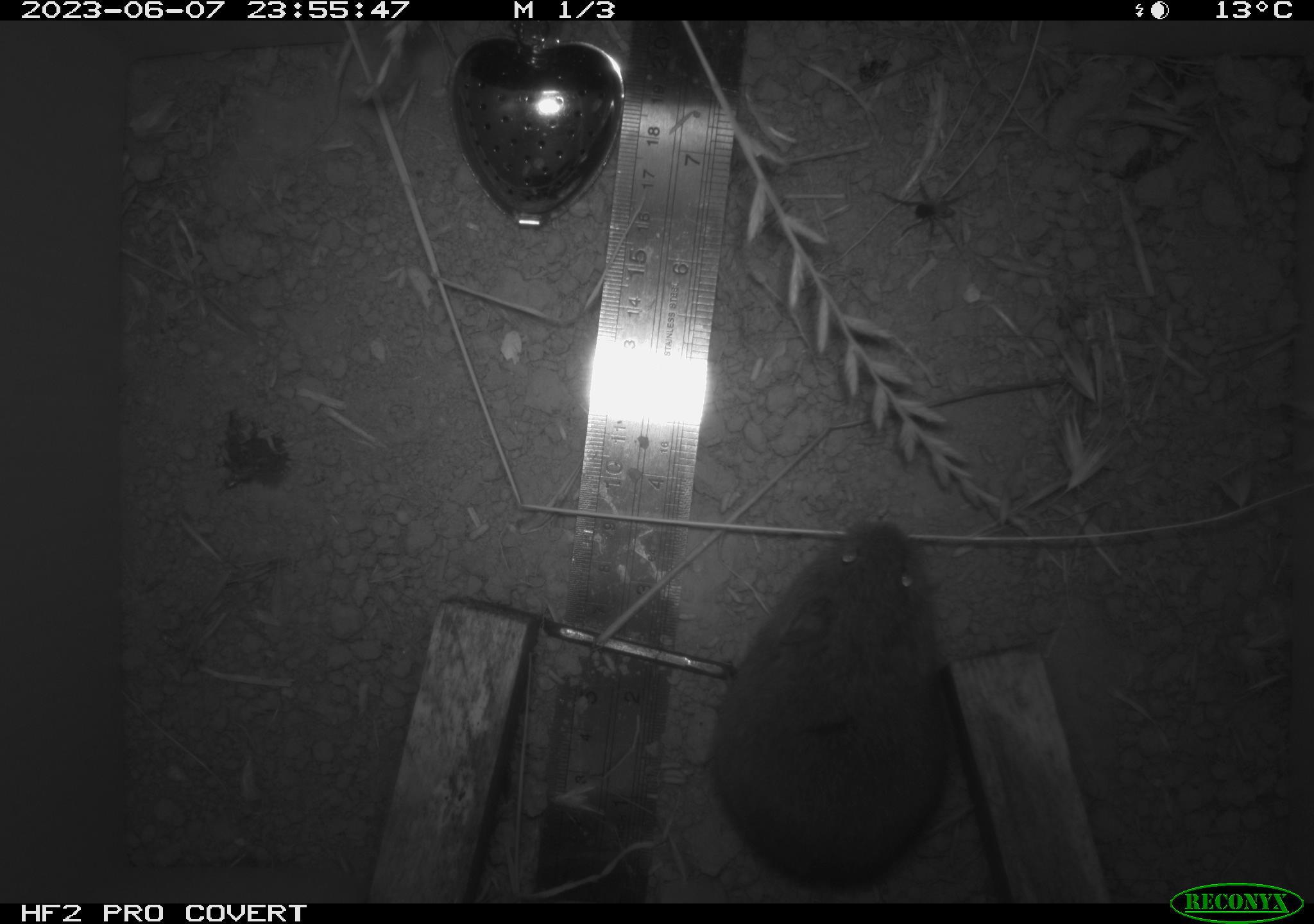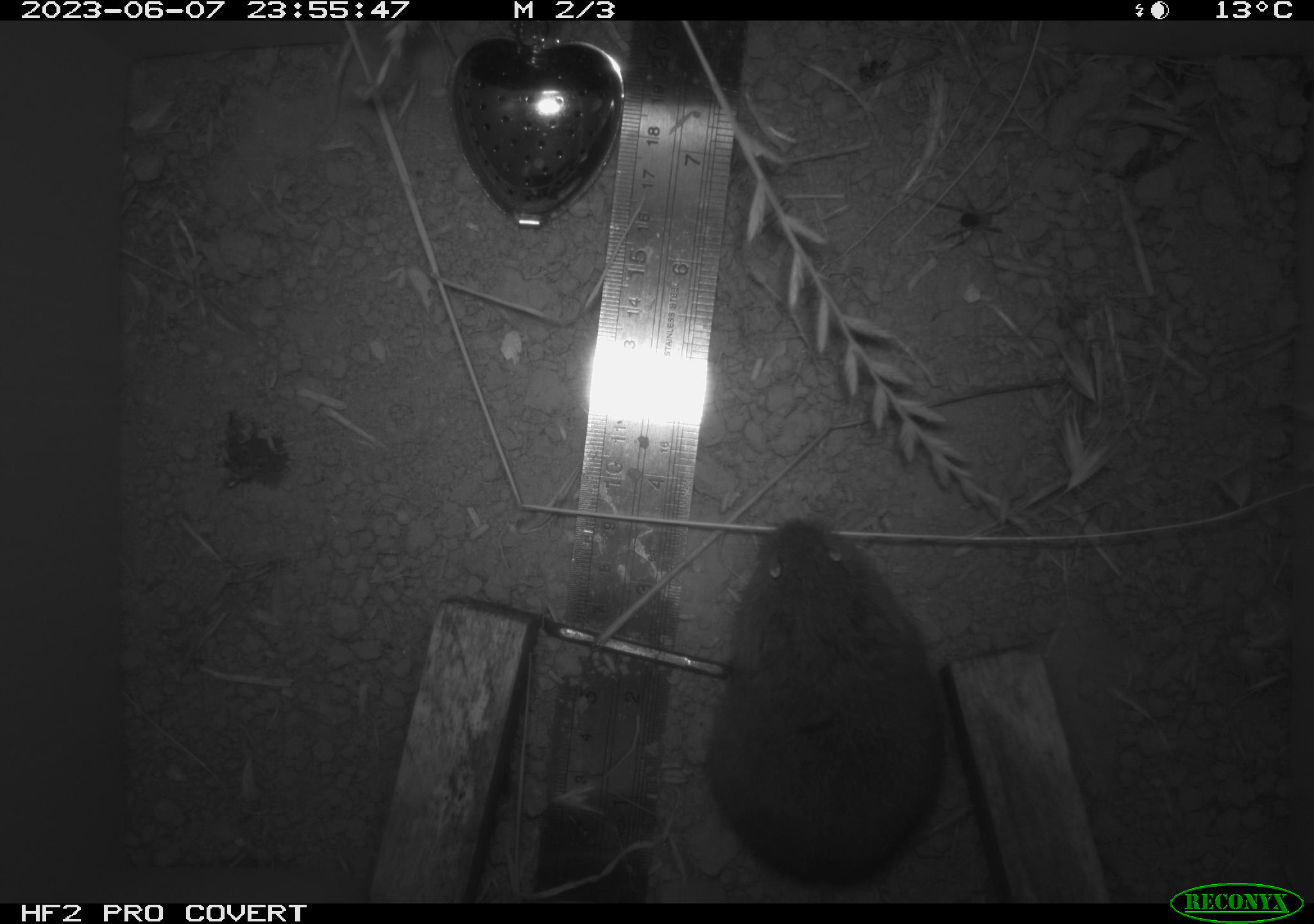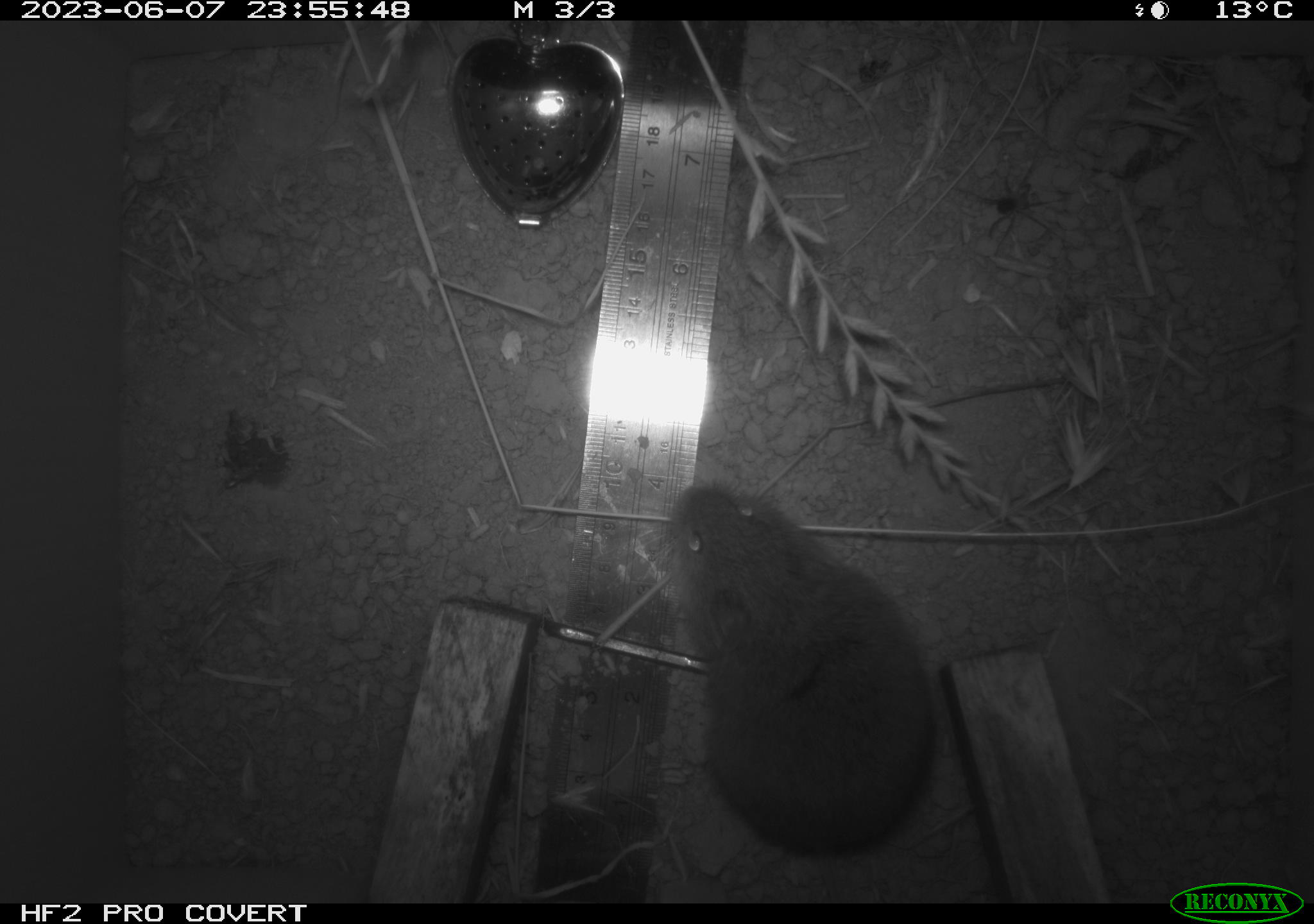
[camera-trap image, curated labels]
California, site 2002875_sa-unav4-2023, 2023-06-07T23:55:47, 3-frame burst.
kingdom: Animalia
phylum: Chordata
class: Mammalia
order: Rodentia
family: Cricetidae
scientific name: Arvicolinae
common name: voles, lemmings, and muskrats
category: arvicolinae subfamily